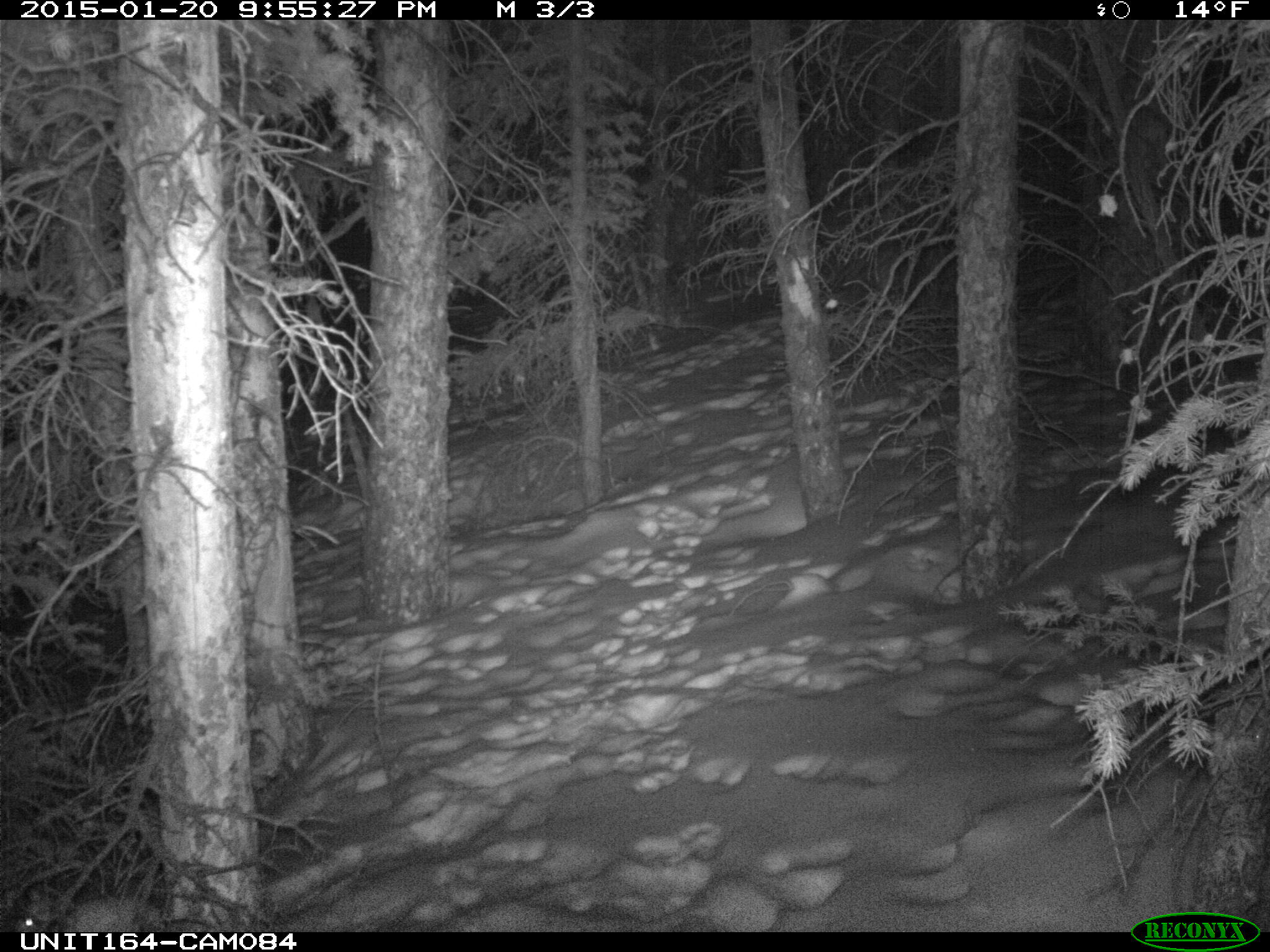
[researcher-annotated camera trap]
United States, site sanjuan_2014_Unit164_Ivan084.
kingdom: Animalia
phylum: Chordata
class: Mammalia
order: Lagomorpha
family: Leporidae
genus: Lepus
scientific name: Lepus americanus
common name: snowshoe hare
Lepus americanus (snowshoe hare).